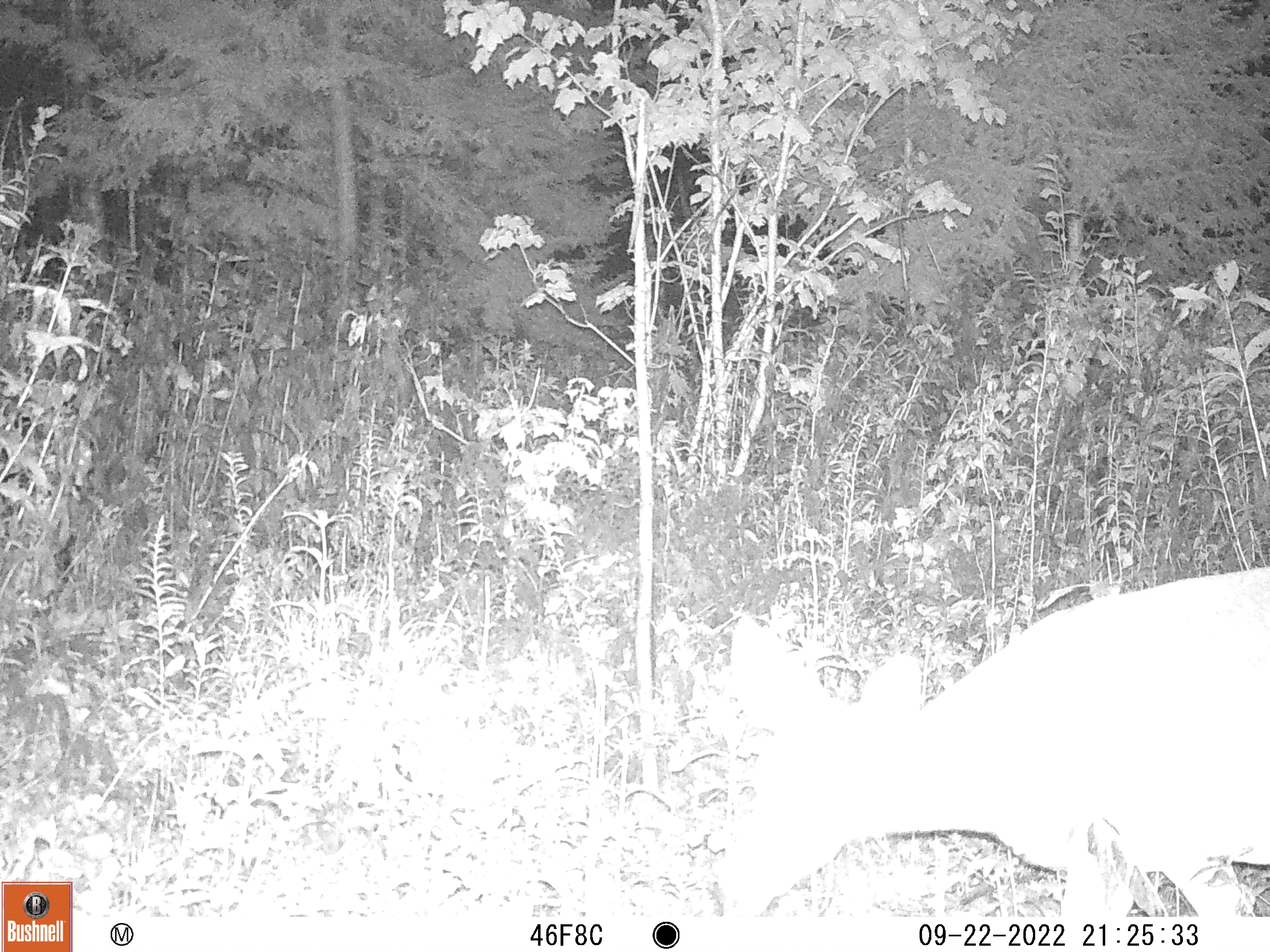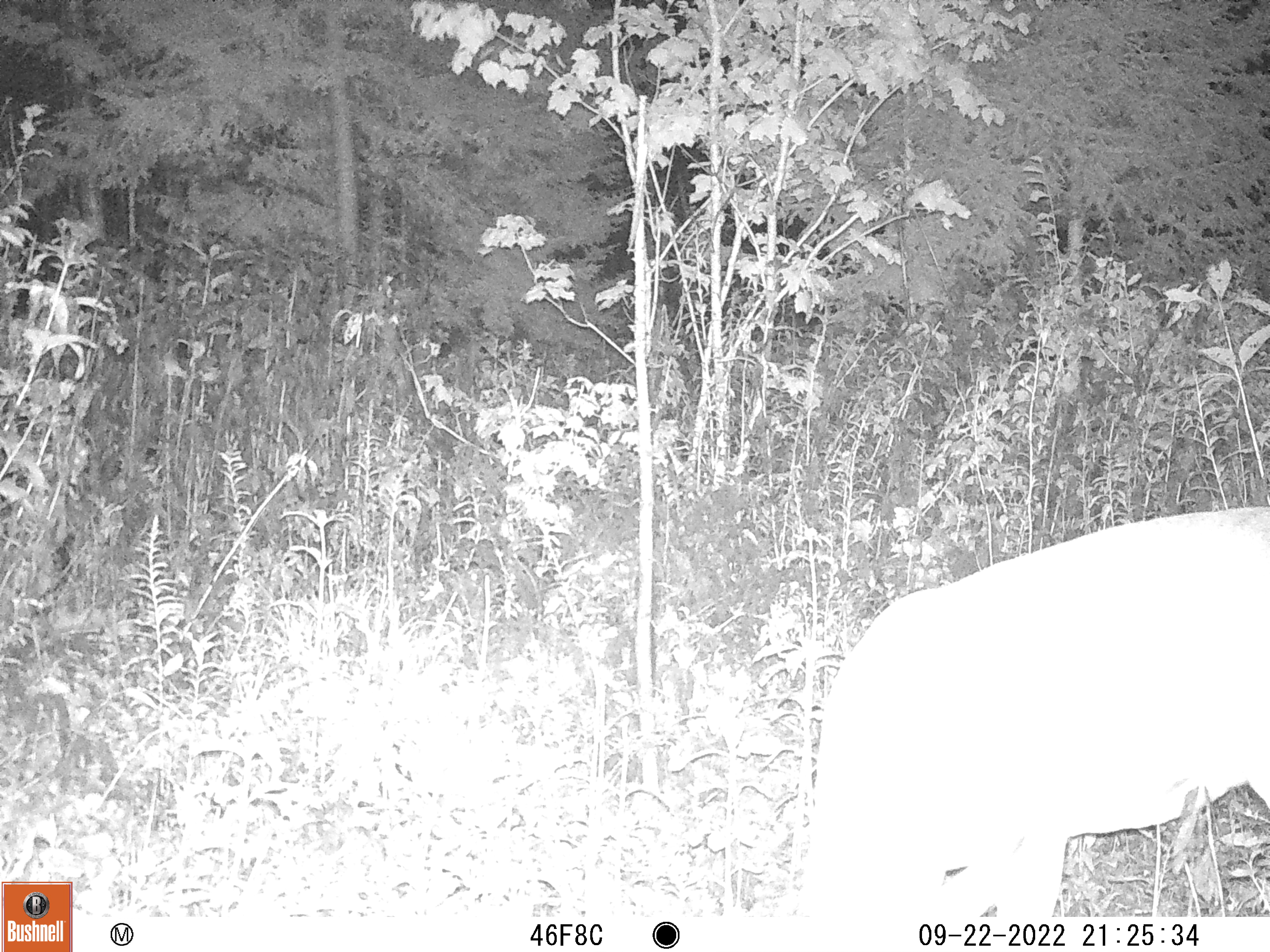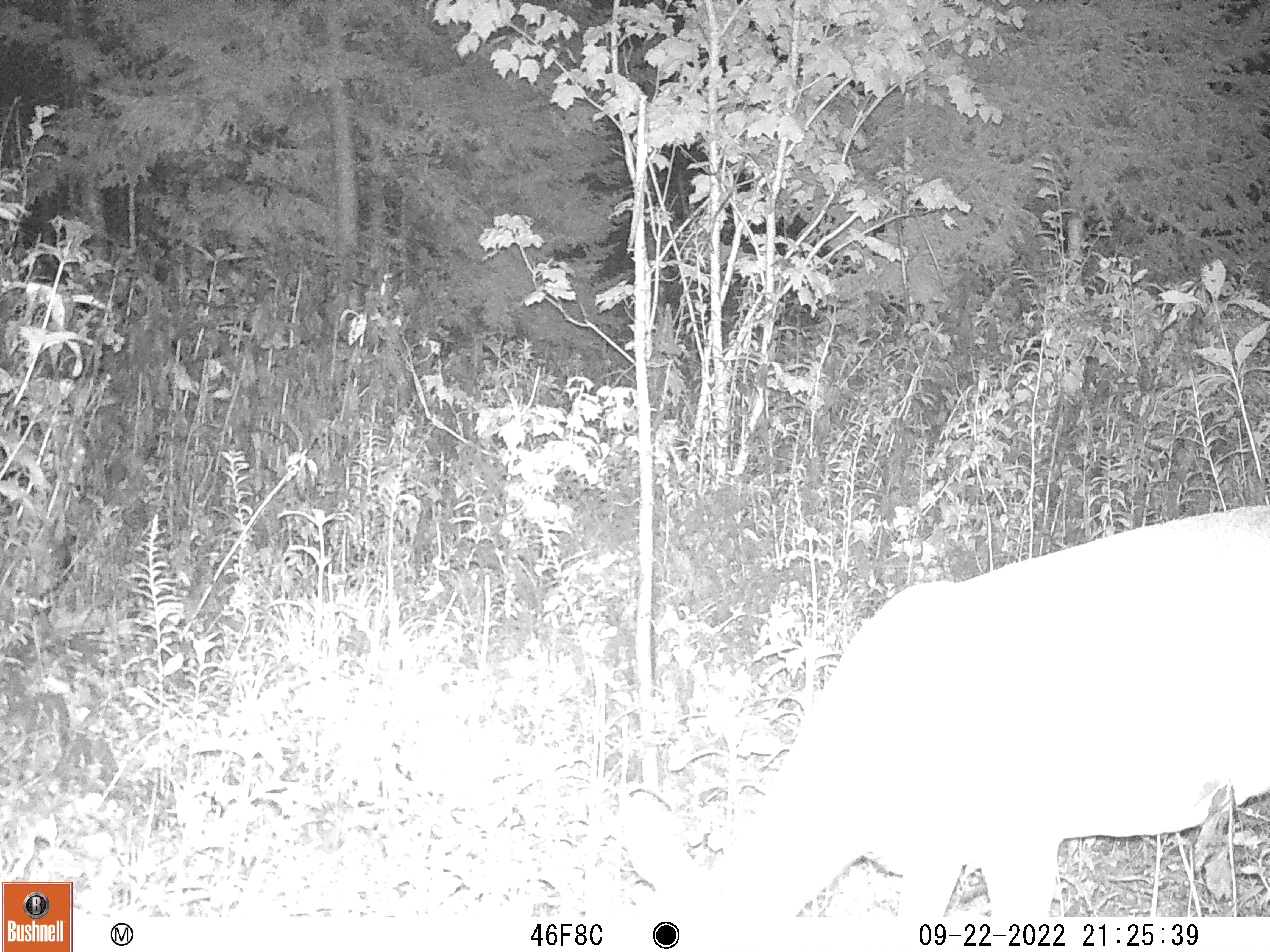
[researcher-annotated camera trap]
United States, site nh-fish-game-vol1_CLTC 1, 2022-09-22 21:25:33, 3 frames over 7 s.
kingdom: Animalia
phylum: Chordata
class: Mammalia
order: Artiodactyla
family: Cervidae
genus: Odocoileus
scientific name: Odocoileus virginianus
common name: white-tailed deer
White-tailed deer (Odocoileus virginianus).